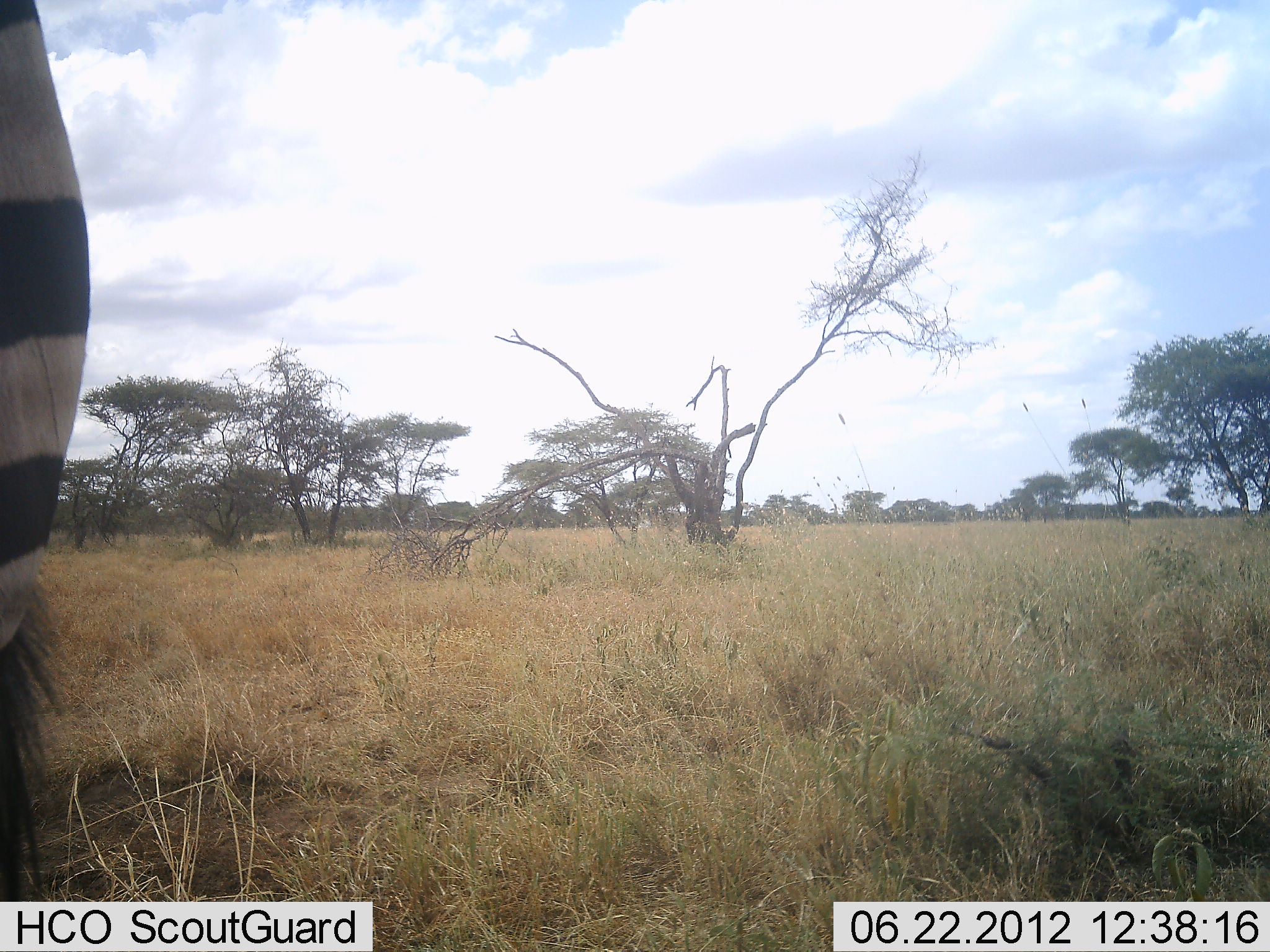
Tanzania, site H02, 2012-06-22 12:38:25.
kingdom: Animalia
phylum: Chordata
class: Mammalia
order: Perissodactyla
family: Equidae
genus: Equus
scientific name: Equus quagga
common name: plains zebra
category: zebra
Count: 1.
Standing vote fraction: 90%.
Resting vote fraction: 0%.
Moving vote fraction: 20%.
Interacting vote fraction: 0%.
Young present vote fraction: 0%.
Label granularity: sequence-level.